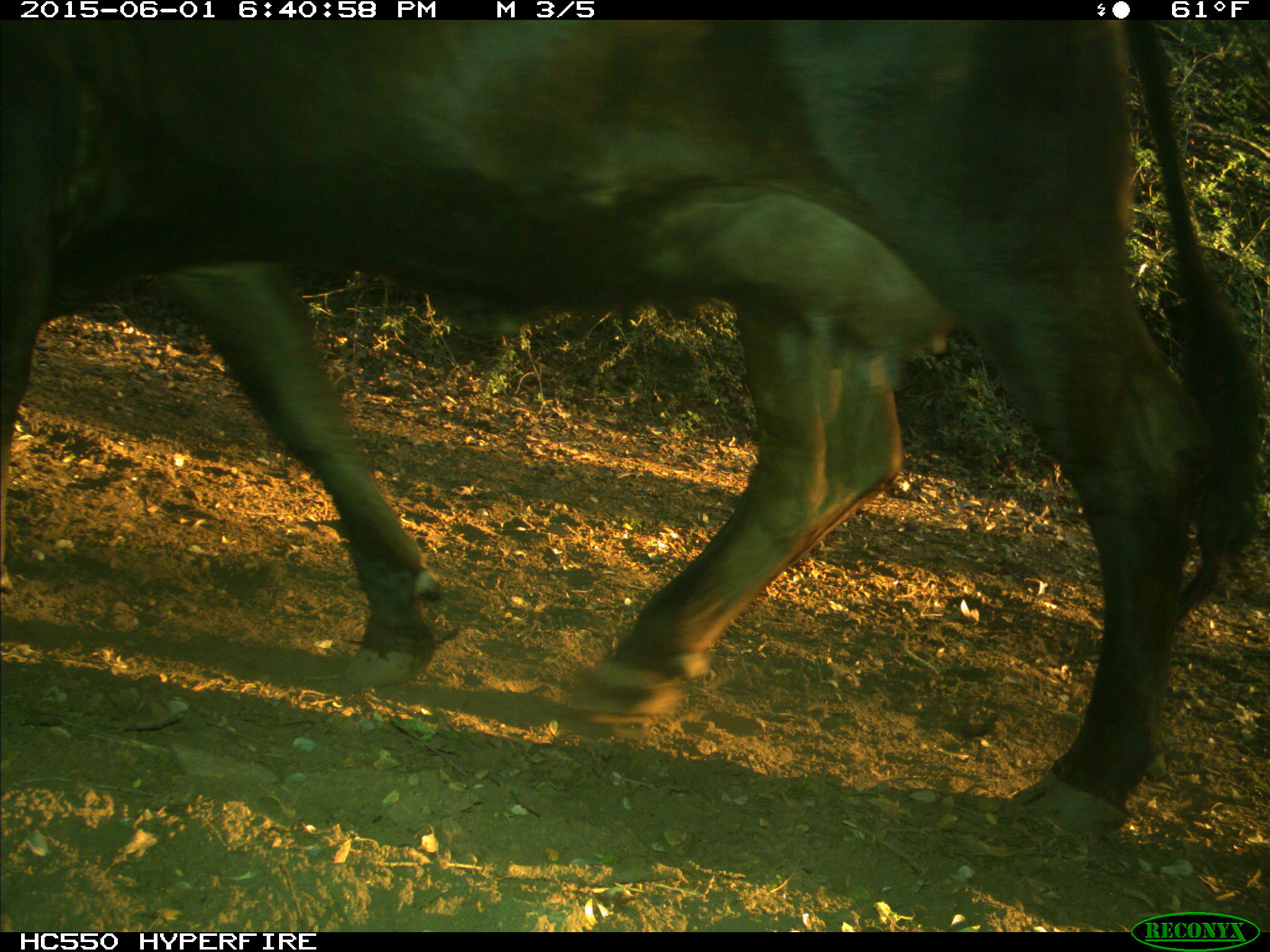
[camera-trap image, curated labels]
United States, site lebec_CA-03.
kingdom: Animalia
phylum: Chordata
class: Mammalia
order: Artiodactyla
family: Bovidae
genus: Bos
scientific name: Bos taurus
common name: domestic cow